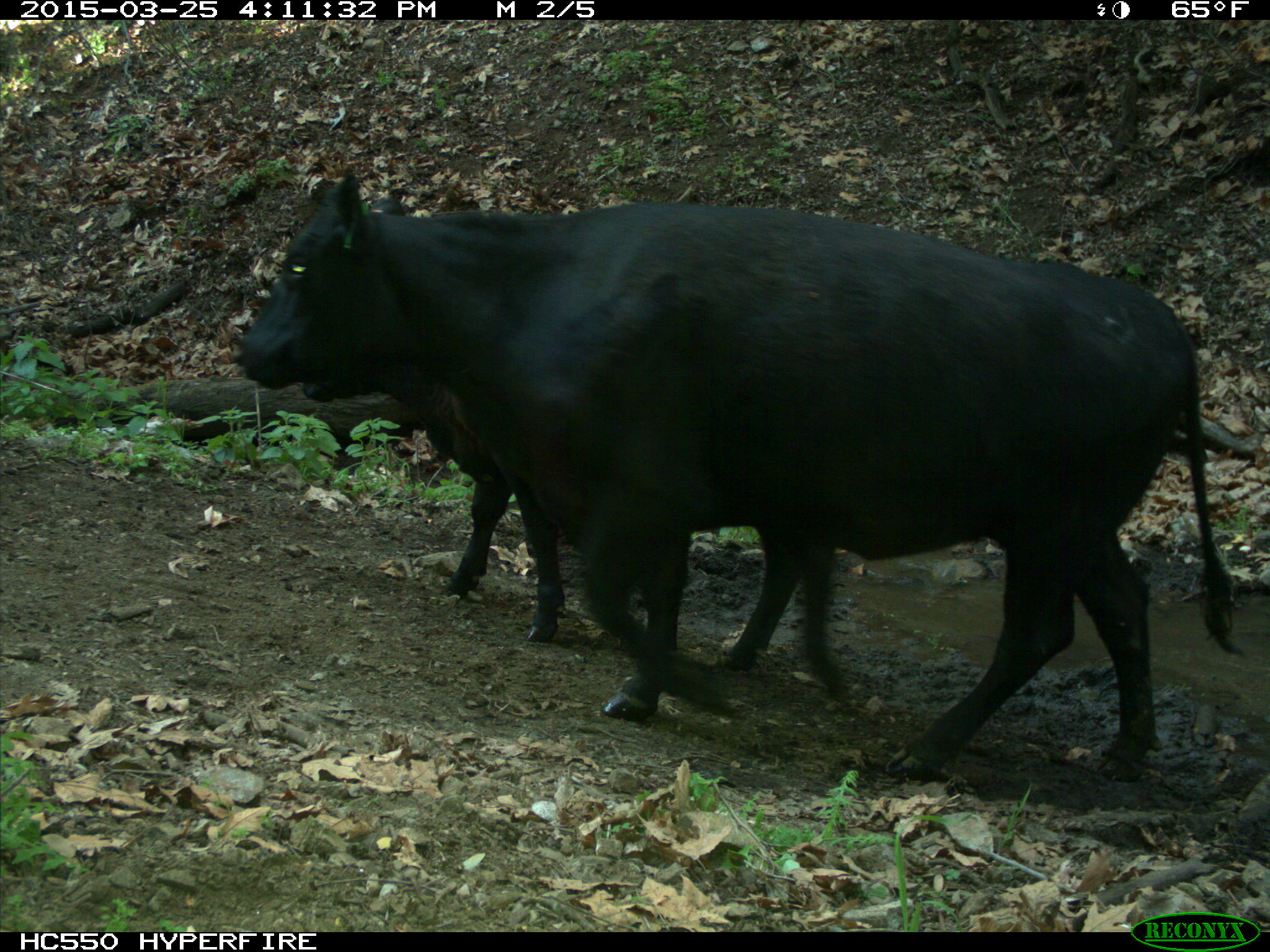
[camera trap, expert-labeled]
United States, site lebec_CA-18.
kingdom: Animalia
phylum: Chordata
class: Mammalia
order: Artiodactyla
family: Bovidae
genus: Bos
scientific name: Bos taurus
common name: domestic cow